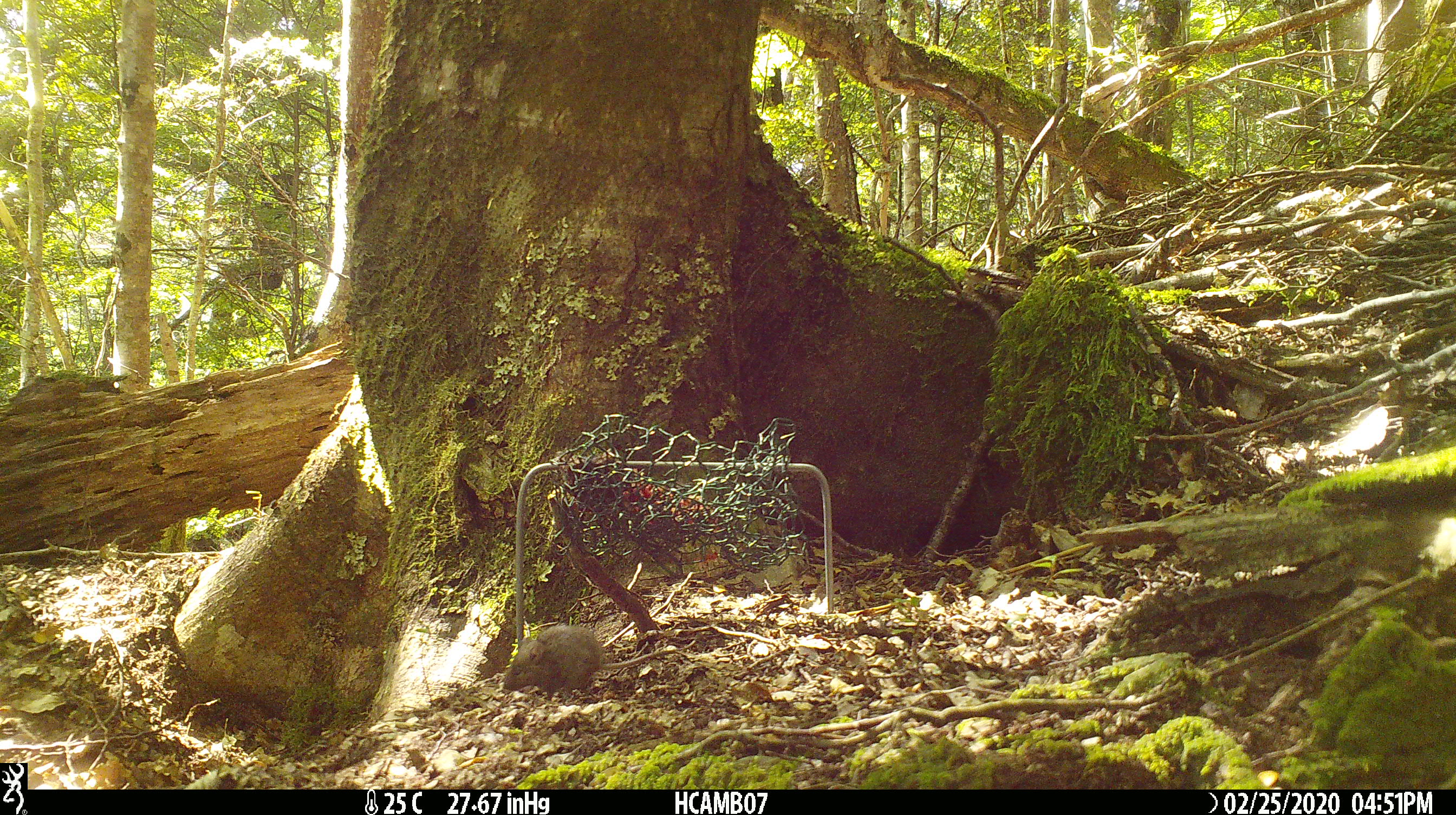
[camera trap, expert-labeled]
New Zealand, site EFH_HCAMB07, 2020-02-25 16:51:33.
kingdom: Animalia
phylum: Chordata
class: Mammalia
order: Rodentia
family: Muridae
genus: Mus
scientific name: Mus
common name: mouse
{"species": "mouse (Mus)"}